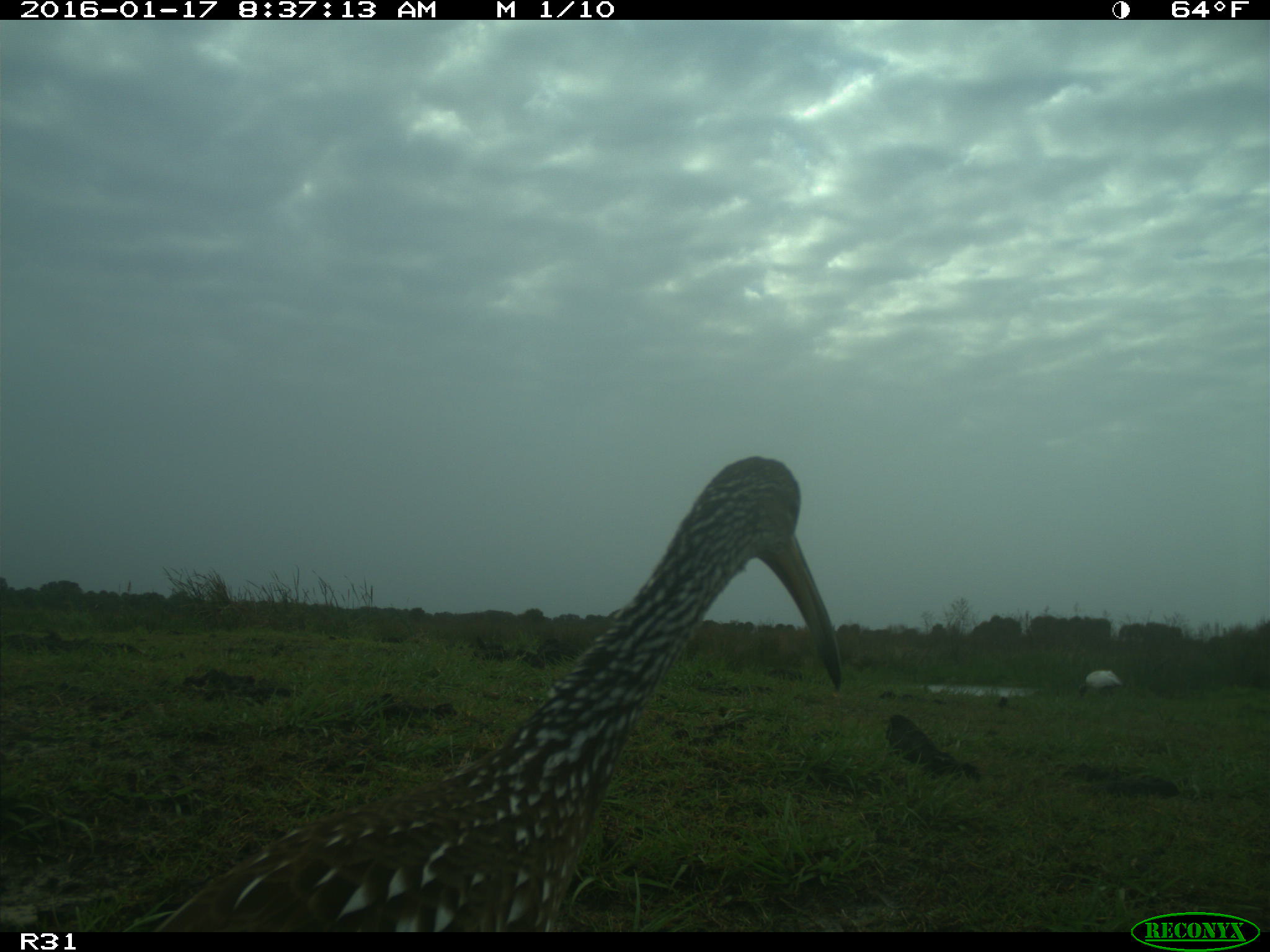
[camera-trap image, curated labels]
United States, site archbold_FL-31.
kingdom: Animalia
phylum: Chordata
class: Aves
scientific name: Aves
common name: birds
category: unidentified bird